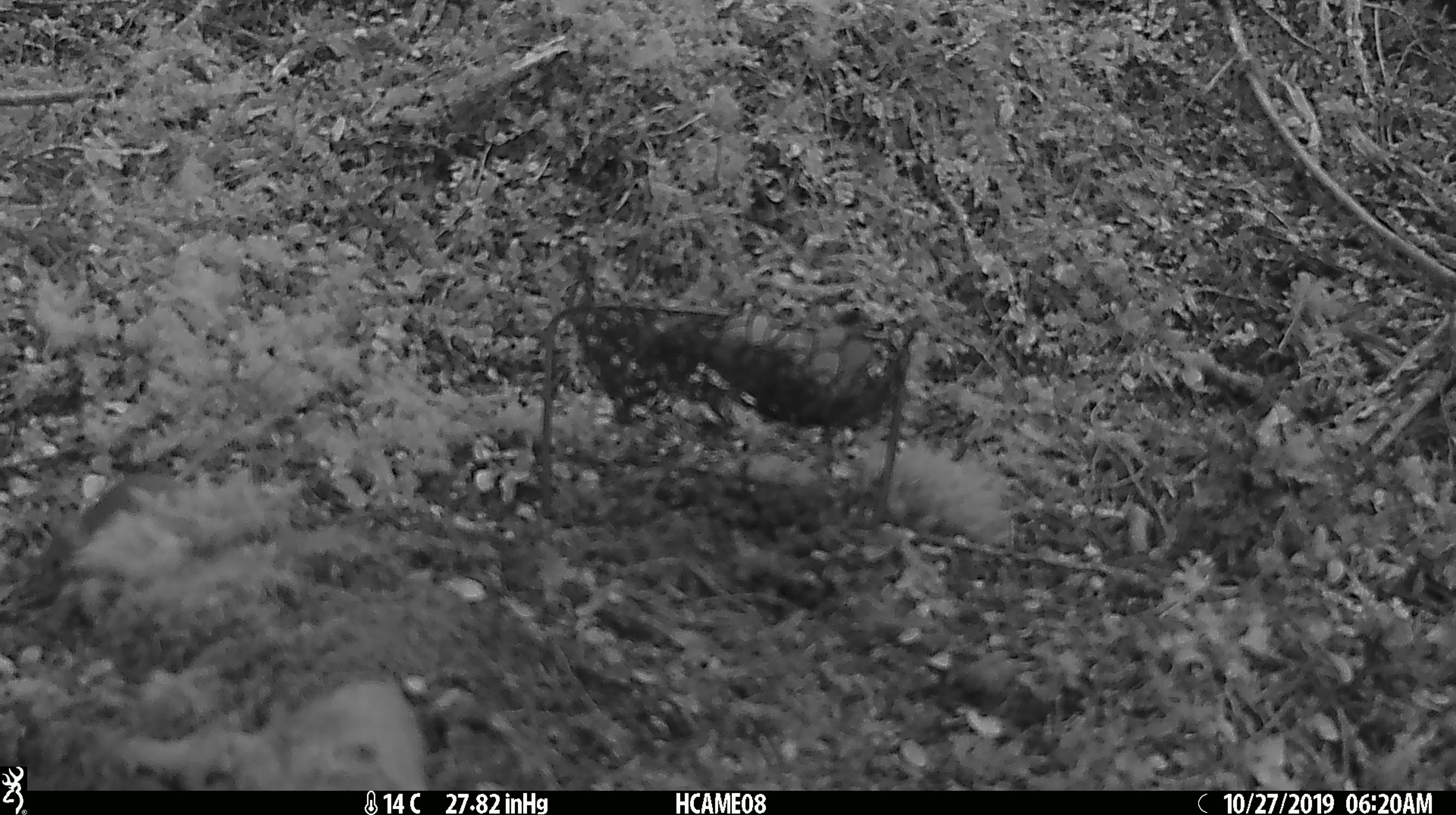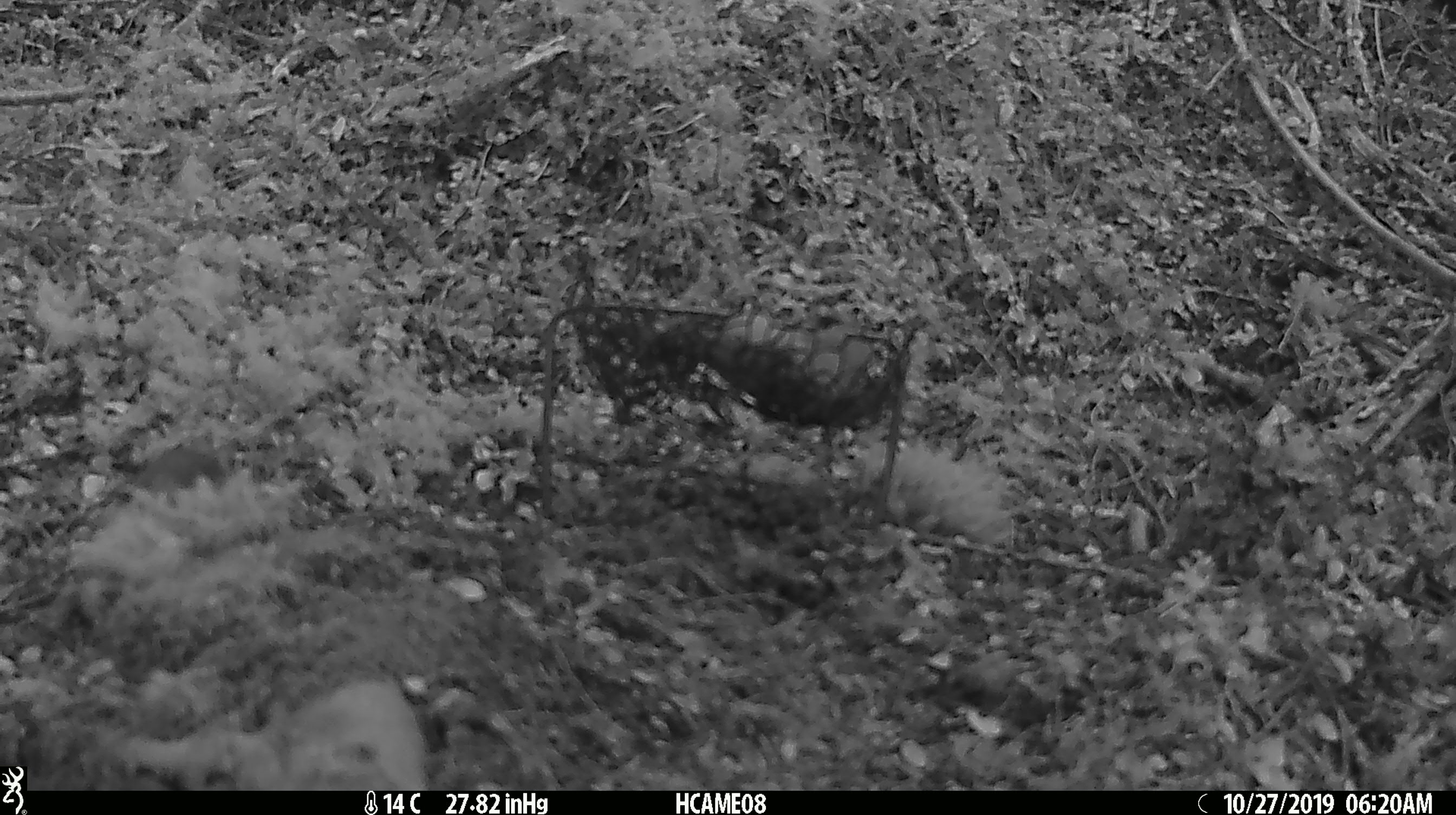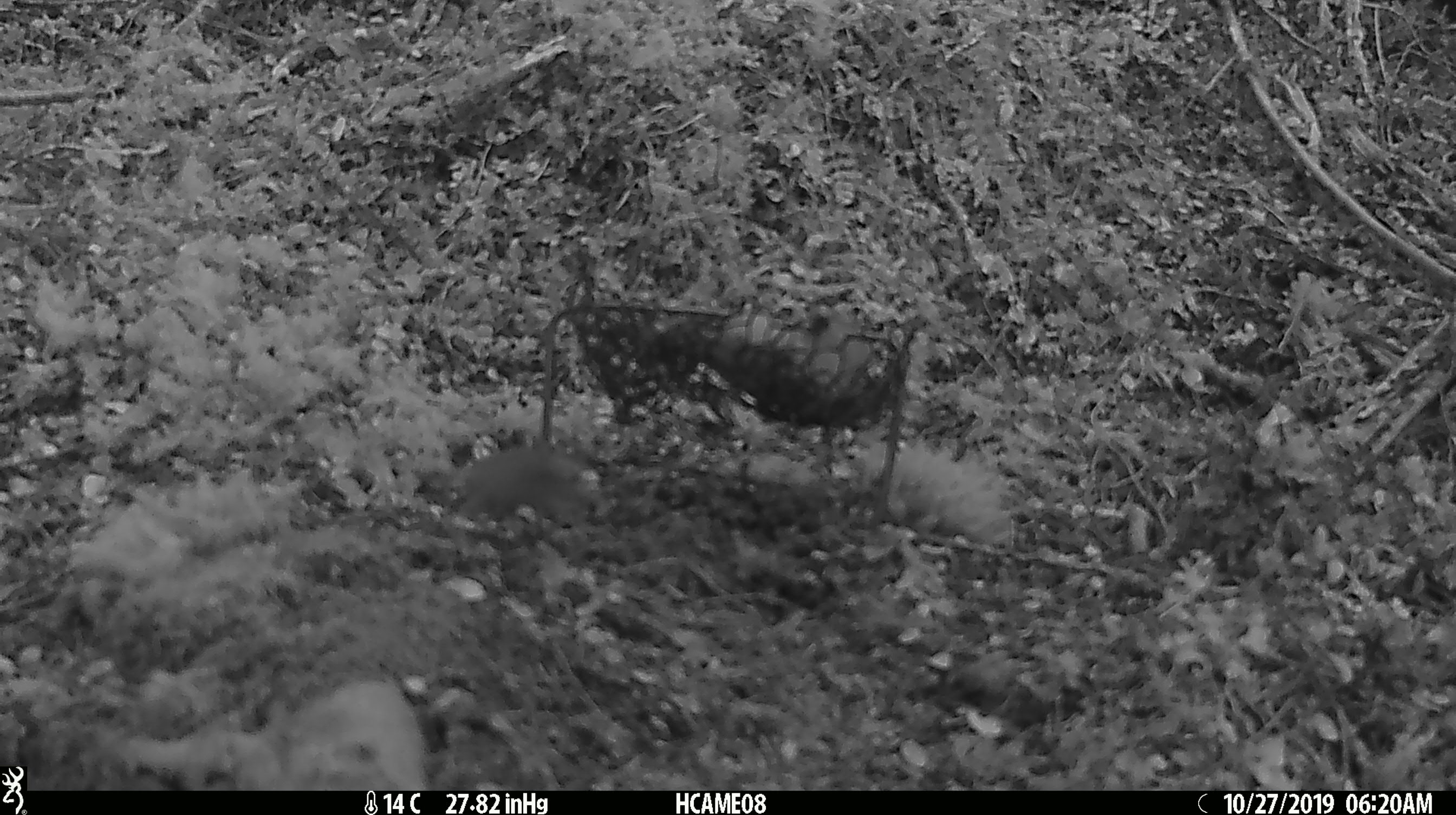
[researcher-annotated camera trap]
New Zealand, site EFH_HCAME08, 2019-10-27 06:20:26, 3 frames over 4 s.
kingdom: Animalia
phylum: Chordata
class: Mammalia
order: Rodentia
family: Muridae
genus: Mus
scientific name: Mus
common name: mouse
Mouse (Mus).